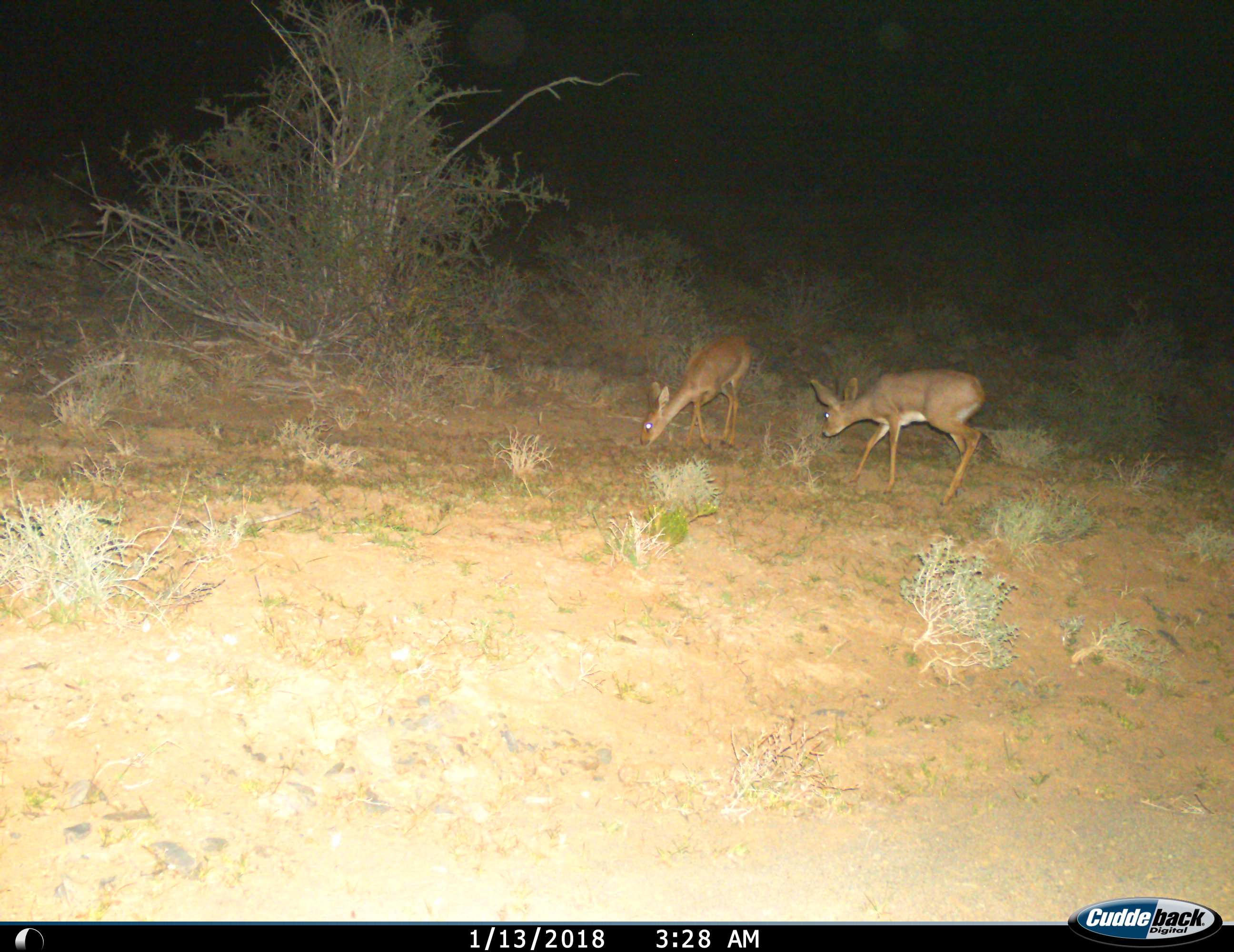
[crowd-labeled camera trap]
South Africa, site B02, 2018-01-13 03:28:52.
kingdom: Animalia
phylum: Chordata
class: Mammalia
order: Artiodactyla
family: Bovidae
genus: Raphicerus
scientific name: Raphicerus campestris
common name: steenbok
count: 2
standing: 20%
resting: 0%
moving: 20%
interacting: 0%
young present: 0%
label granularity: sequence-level